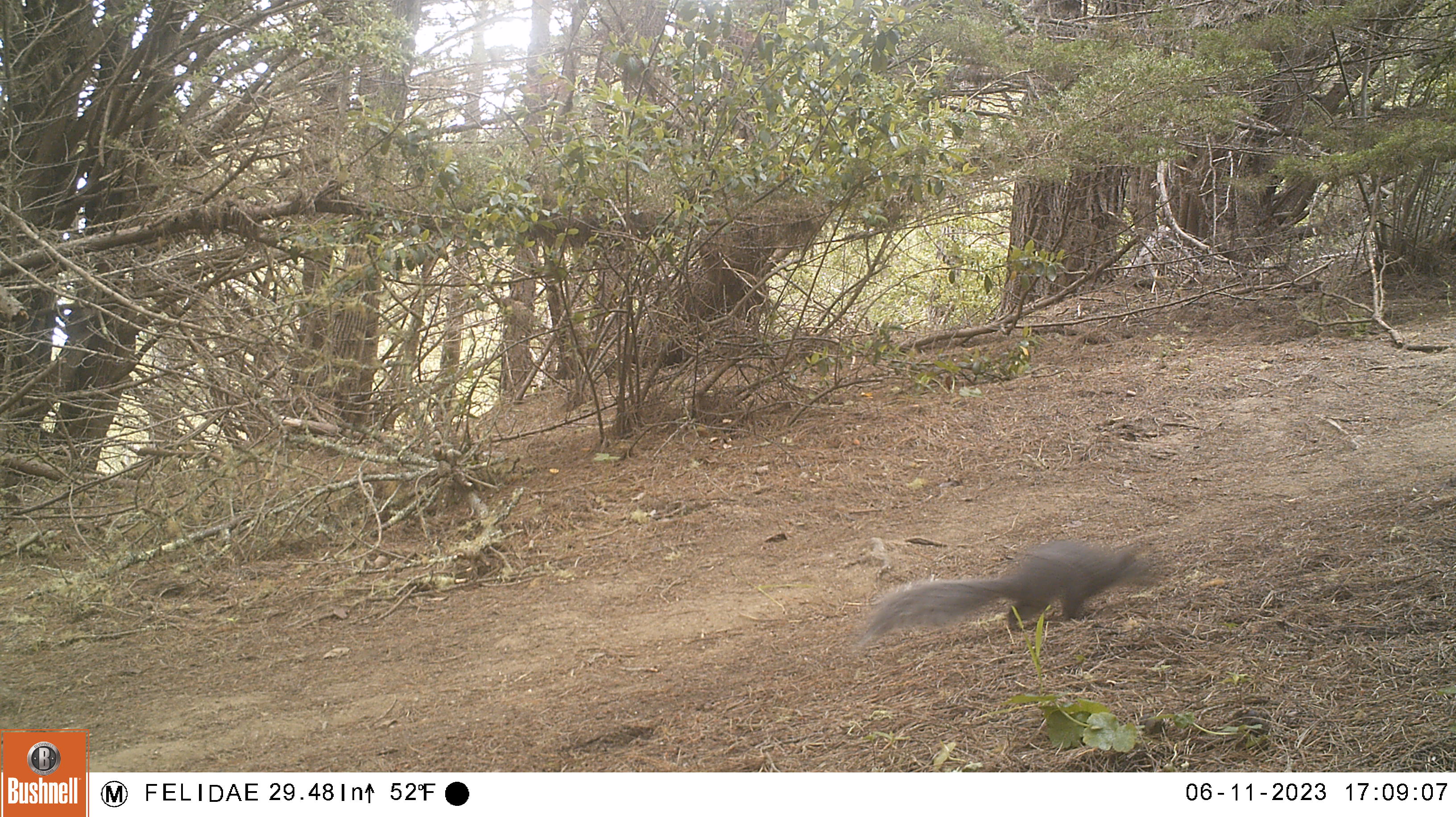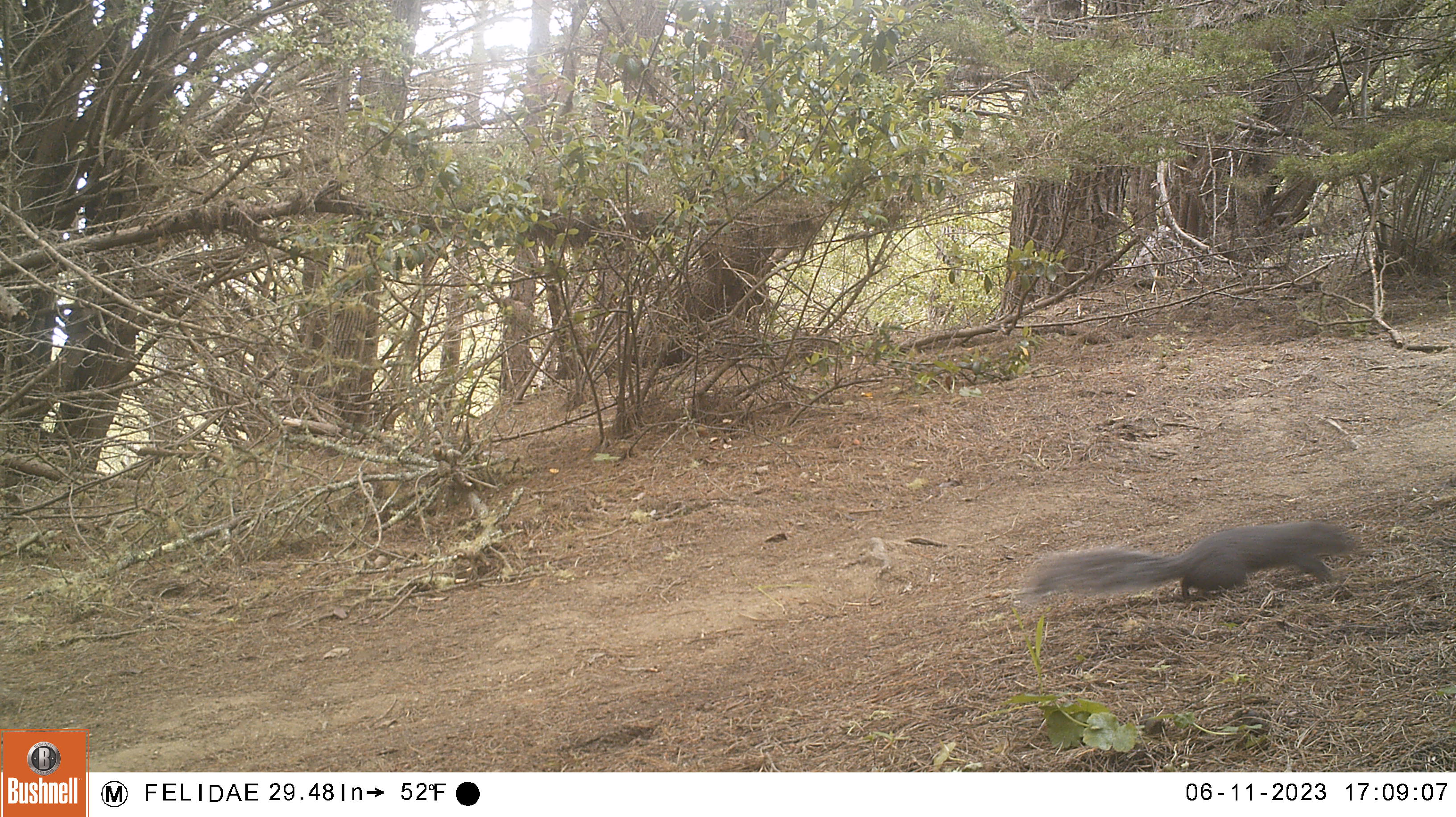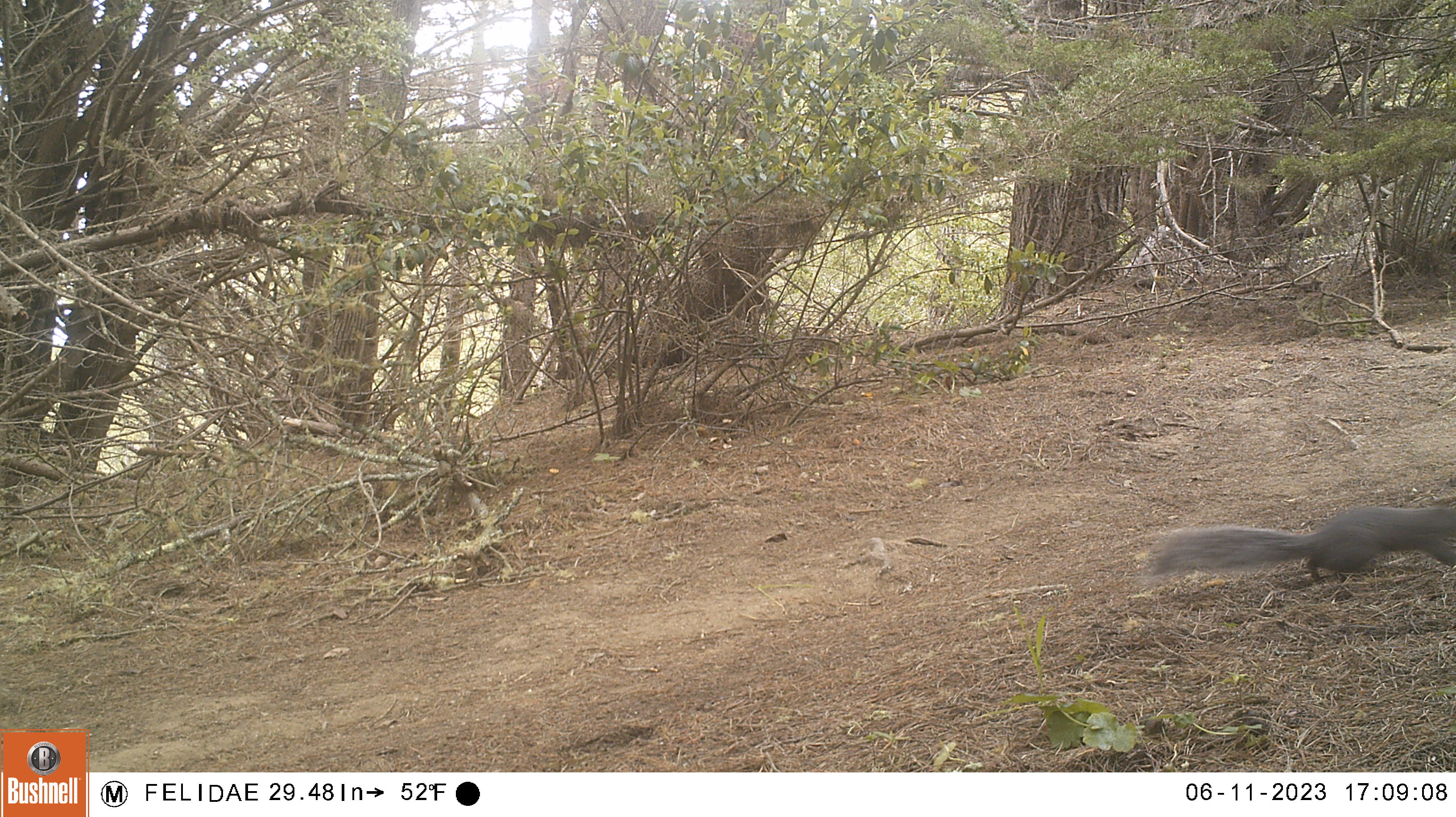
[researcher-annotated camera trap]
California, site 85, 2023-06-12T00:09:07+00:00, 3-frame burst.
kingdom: Animalia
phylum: Chordata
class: Mammalia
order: Rodentia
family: Sciuridae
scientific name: Sciuridae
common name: squirrel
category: unknown squirrel